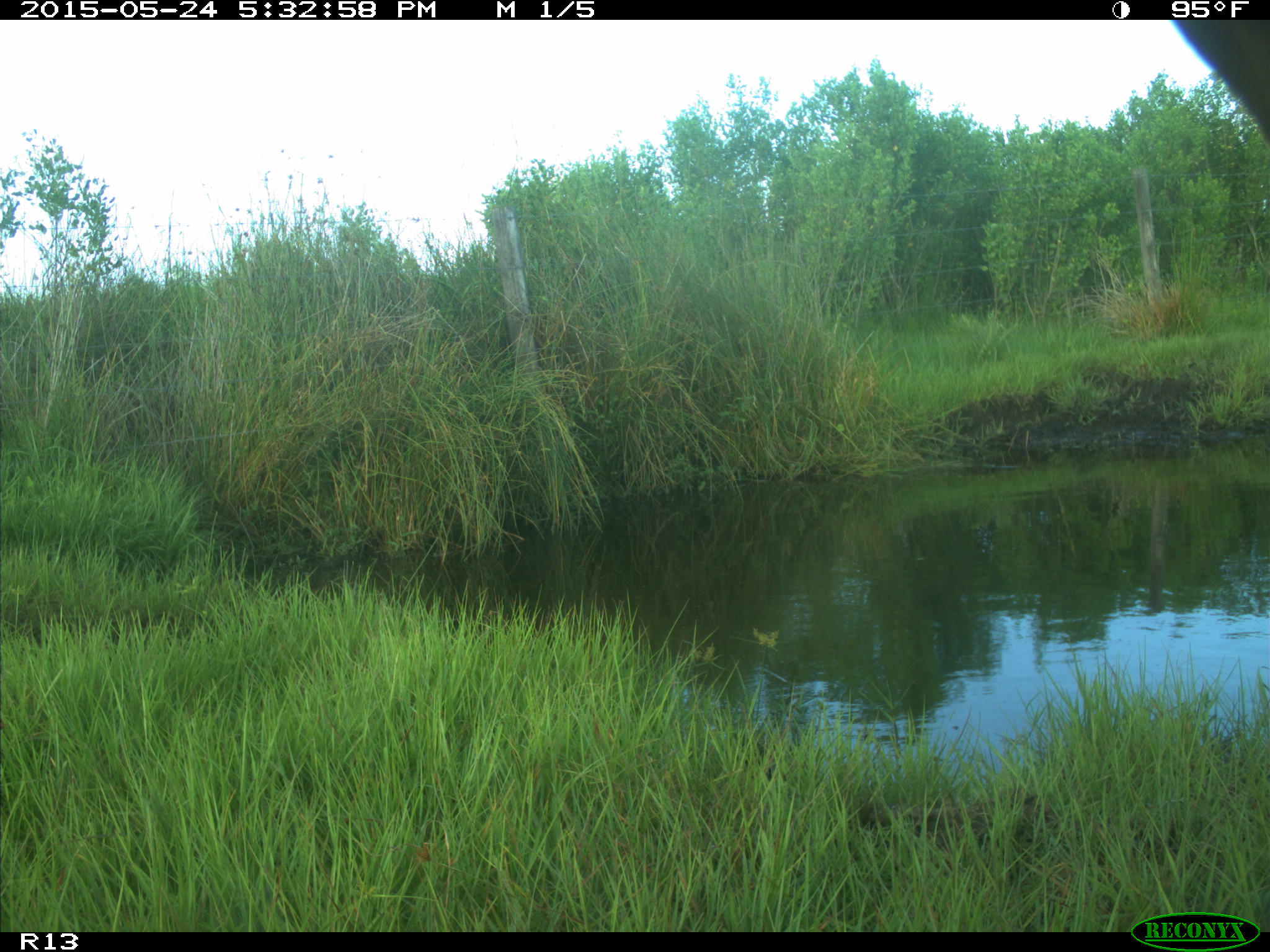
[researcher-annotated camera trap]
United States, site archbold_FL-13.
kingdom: Animalia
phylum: Chordata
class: Mammalia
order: Artiodactyla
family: Bovidae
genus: Bos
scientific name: Bos taurus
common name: domestic cow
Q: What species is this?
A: Bos taurus (domestic cow).